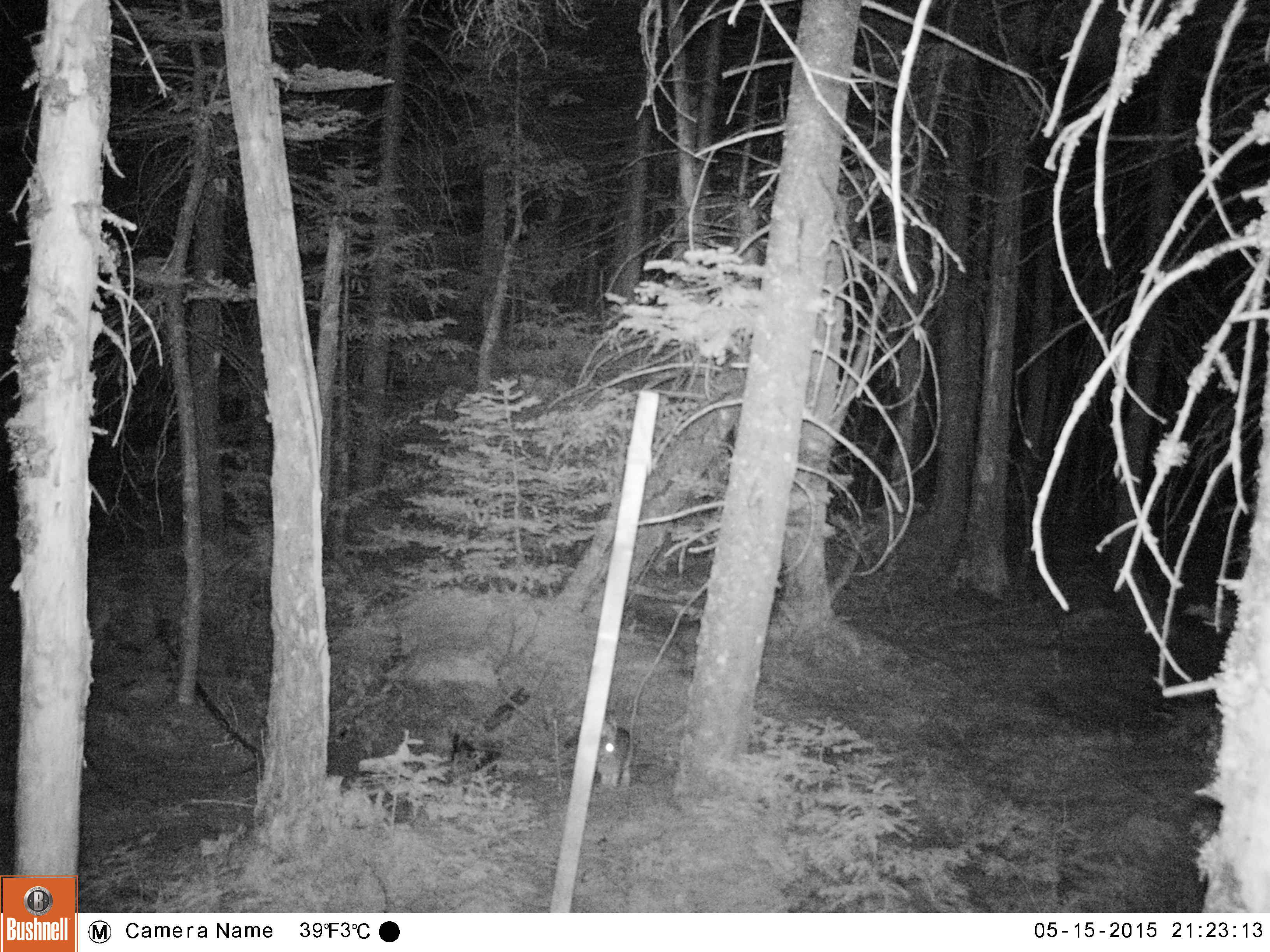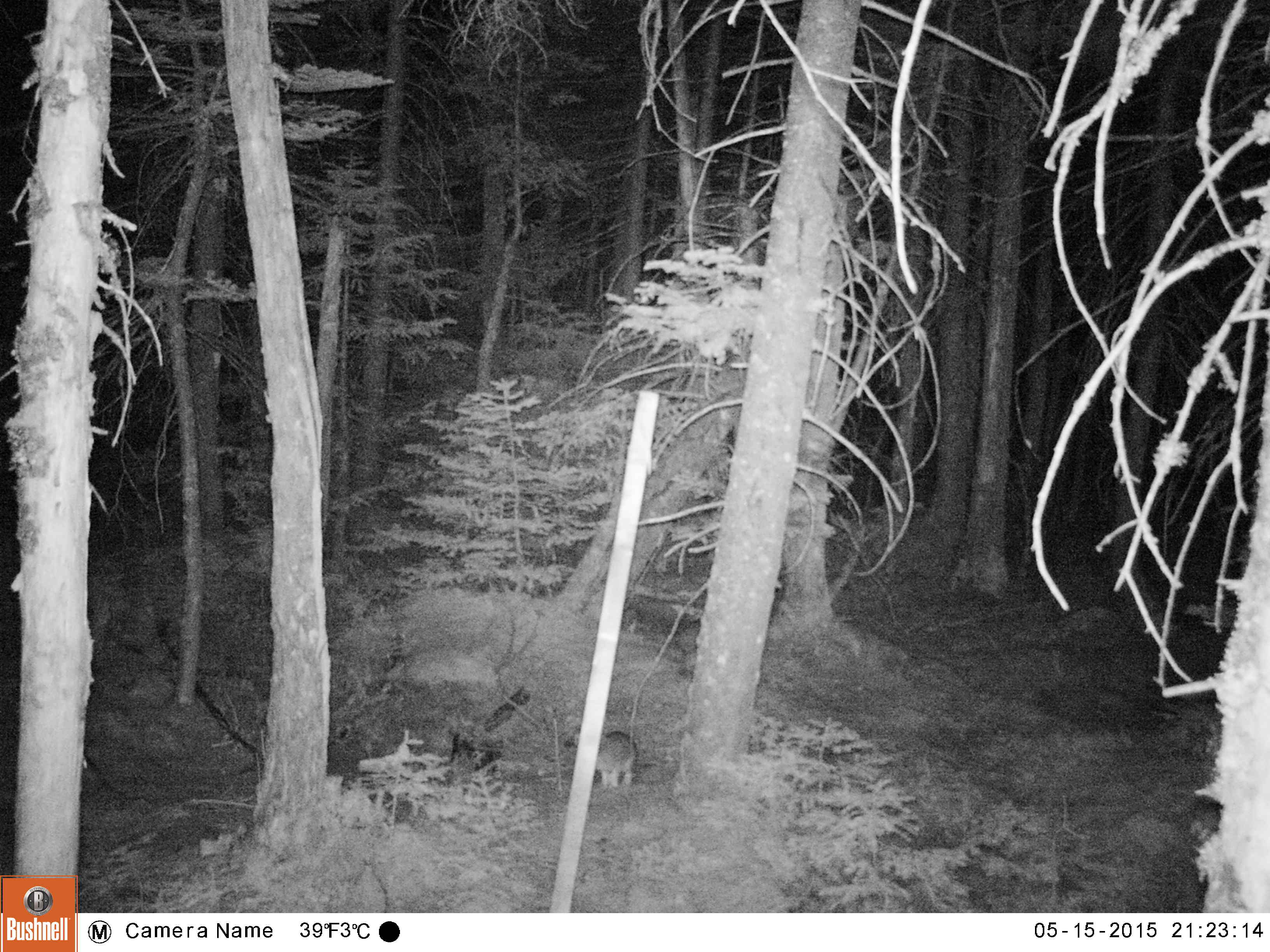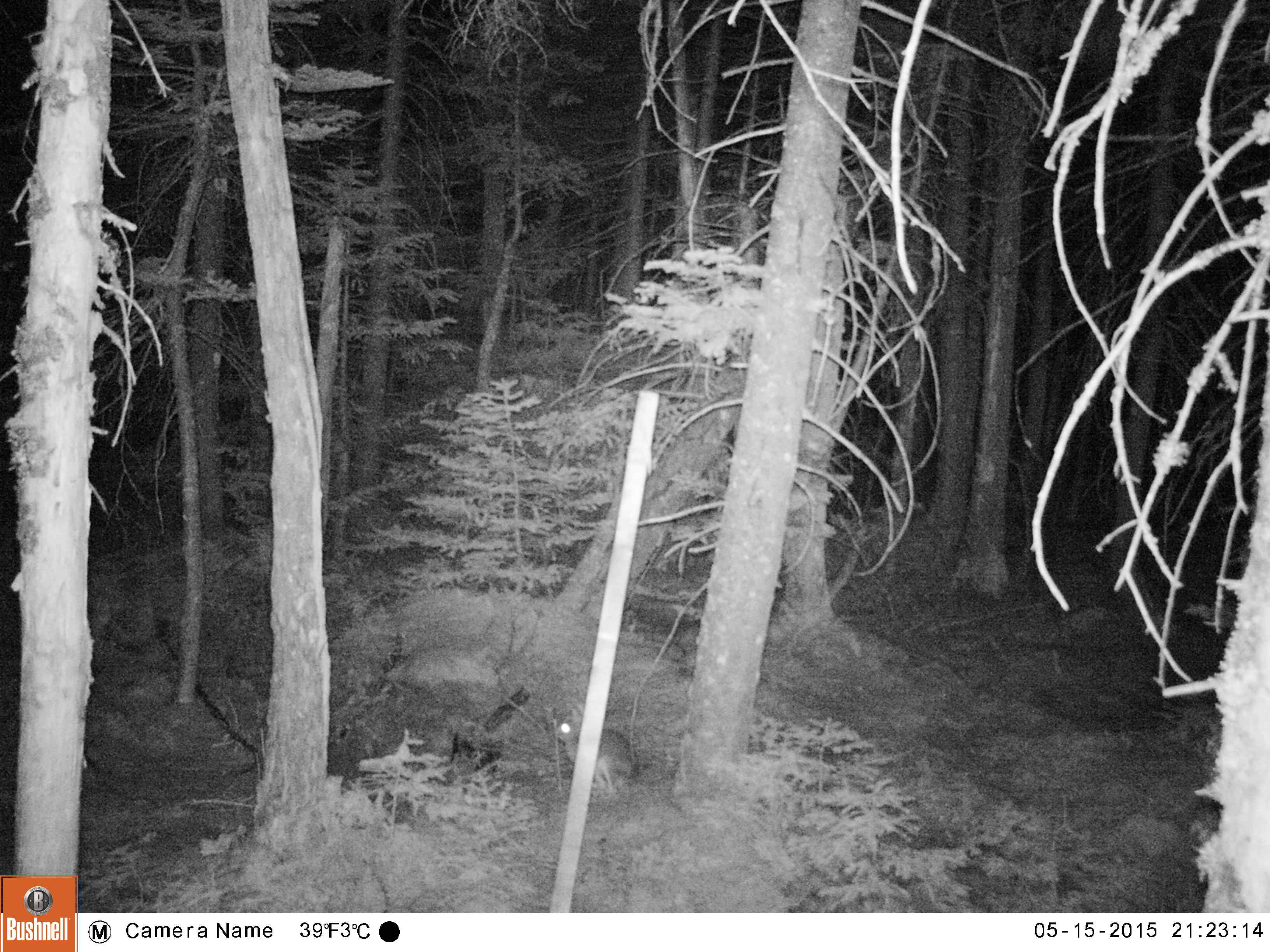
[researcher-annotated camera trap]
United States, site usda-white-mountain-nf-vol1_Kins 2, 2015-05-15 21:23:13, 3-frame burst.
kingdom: Animalia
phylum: Chordata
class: Mammalia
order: Lagomorpha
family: Leporidae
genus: Lepus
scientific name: Lepus americanus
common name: snowshoe hare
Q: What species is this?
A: Snowshoe hare (Lepus americanus).